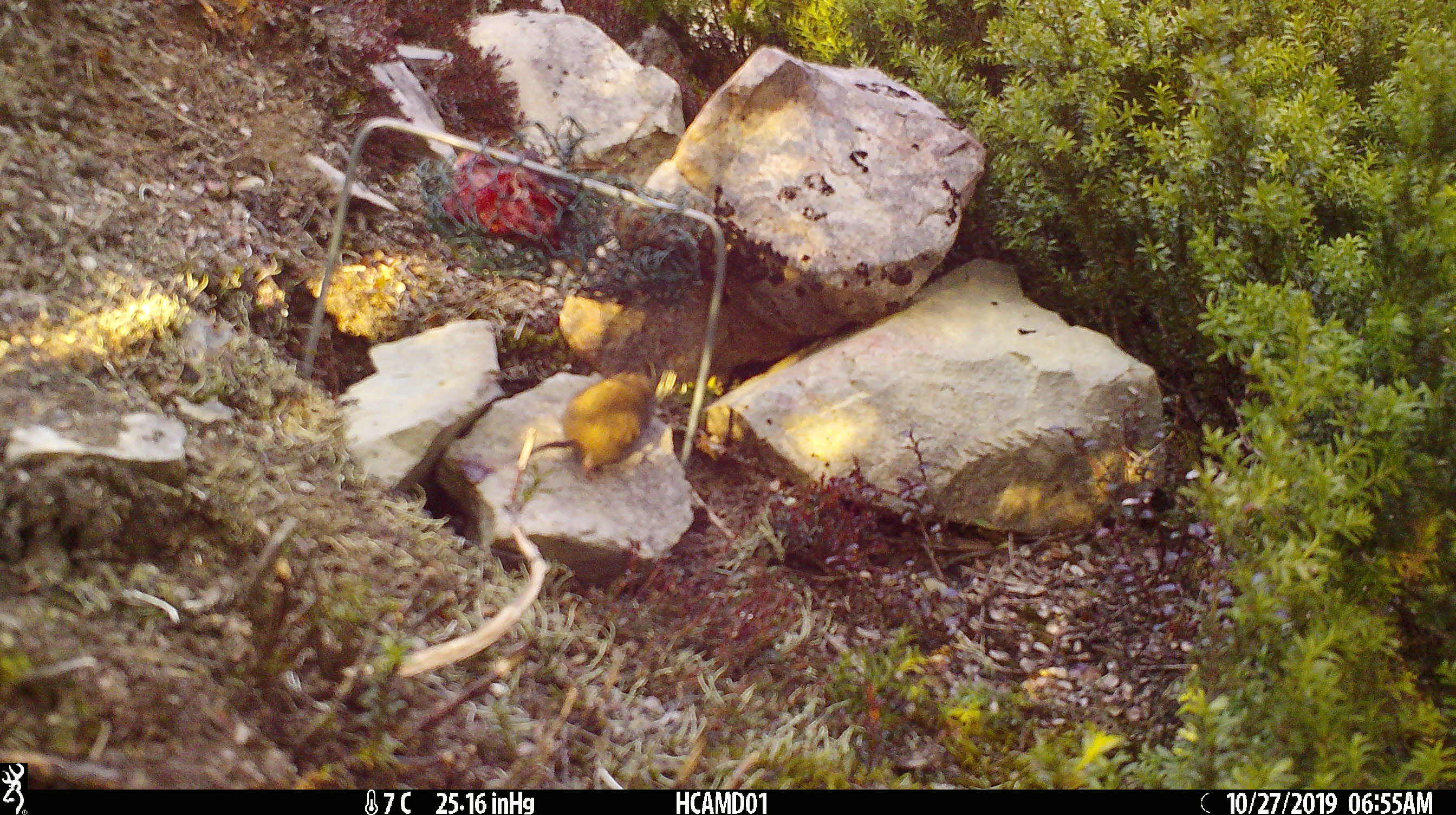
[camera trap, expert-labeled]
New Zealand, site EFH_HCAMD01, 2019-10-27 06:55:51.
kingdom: Animalia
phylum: Chordata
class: Mammalia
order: Rodentia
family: Muridae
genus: Mus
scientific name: Mus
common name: mouse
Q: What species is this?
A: Mouse (Mus).